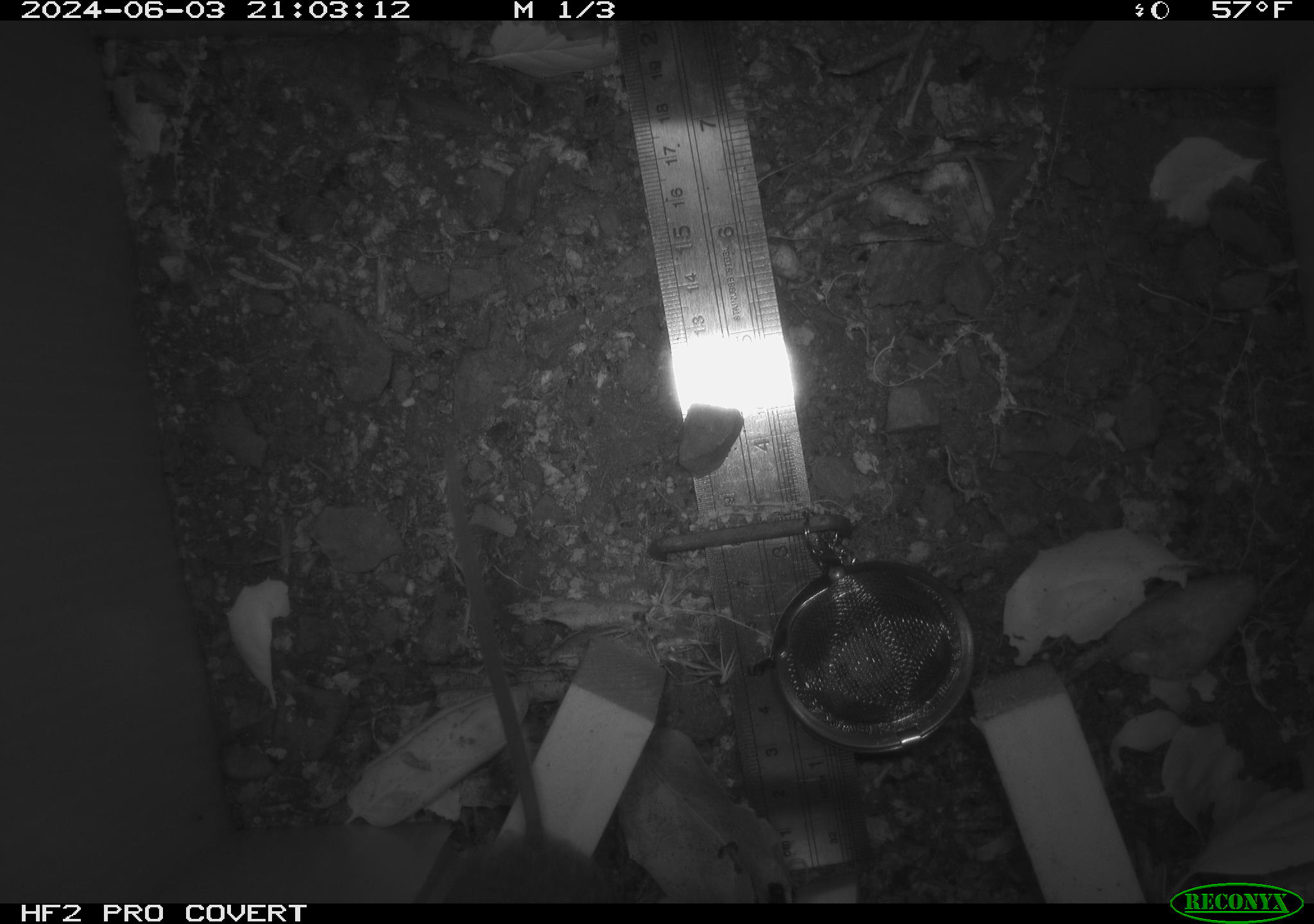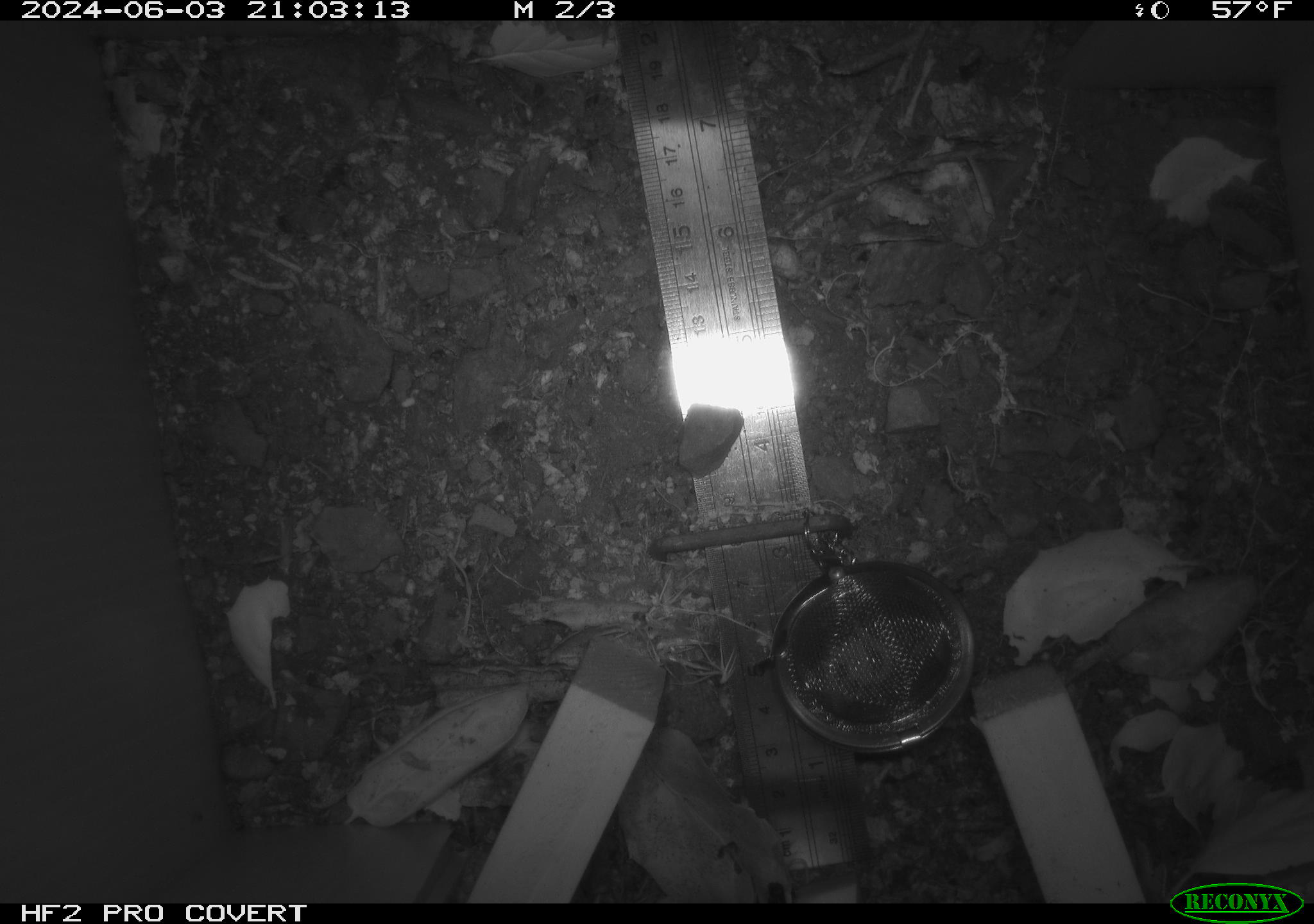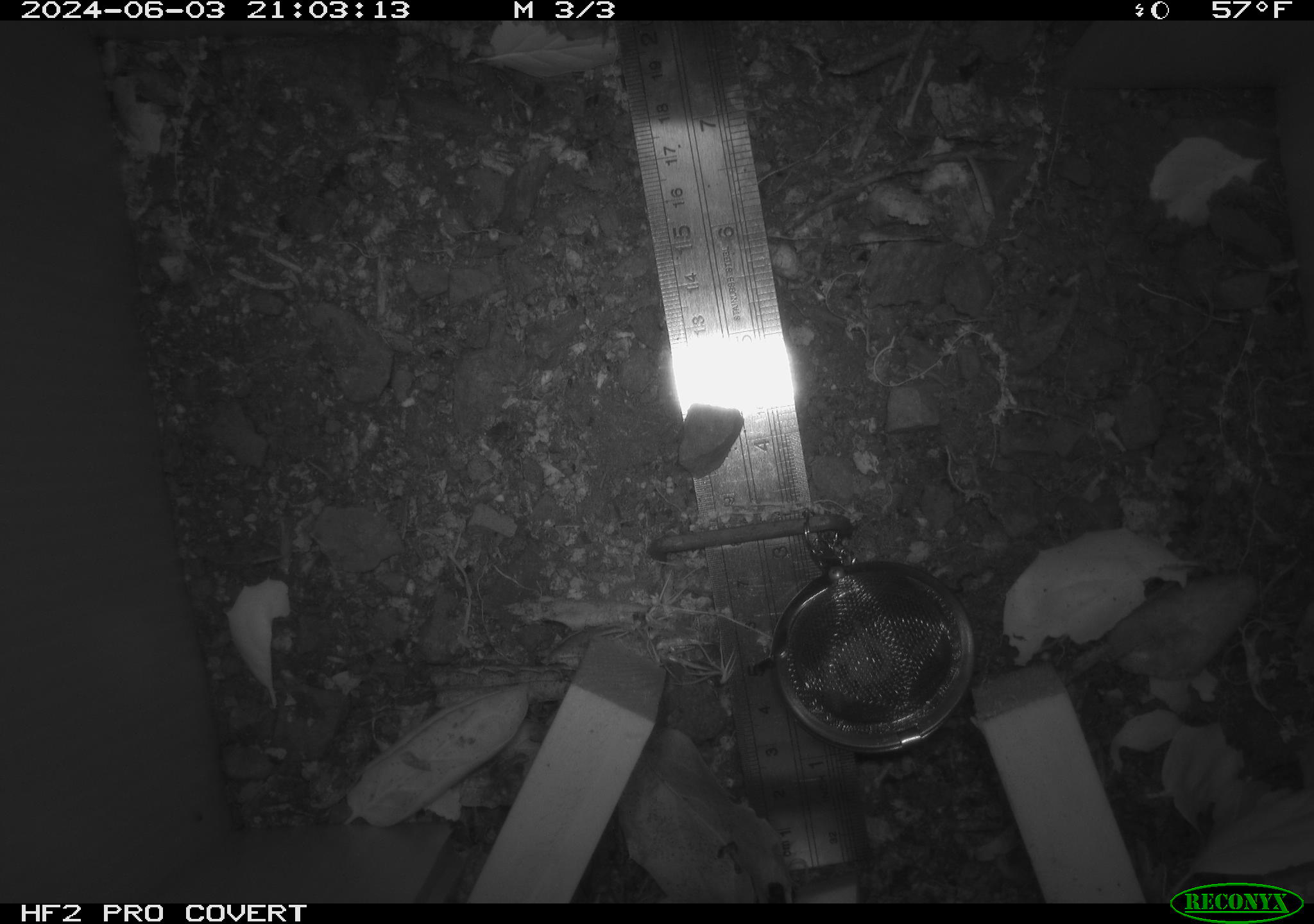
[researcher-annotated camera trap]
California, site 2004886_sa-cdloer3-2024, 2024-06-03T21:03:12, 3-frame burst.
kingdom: Animalia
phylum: Chordata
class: Mammalia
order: Rodentia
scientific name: Rodentia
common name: rodent